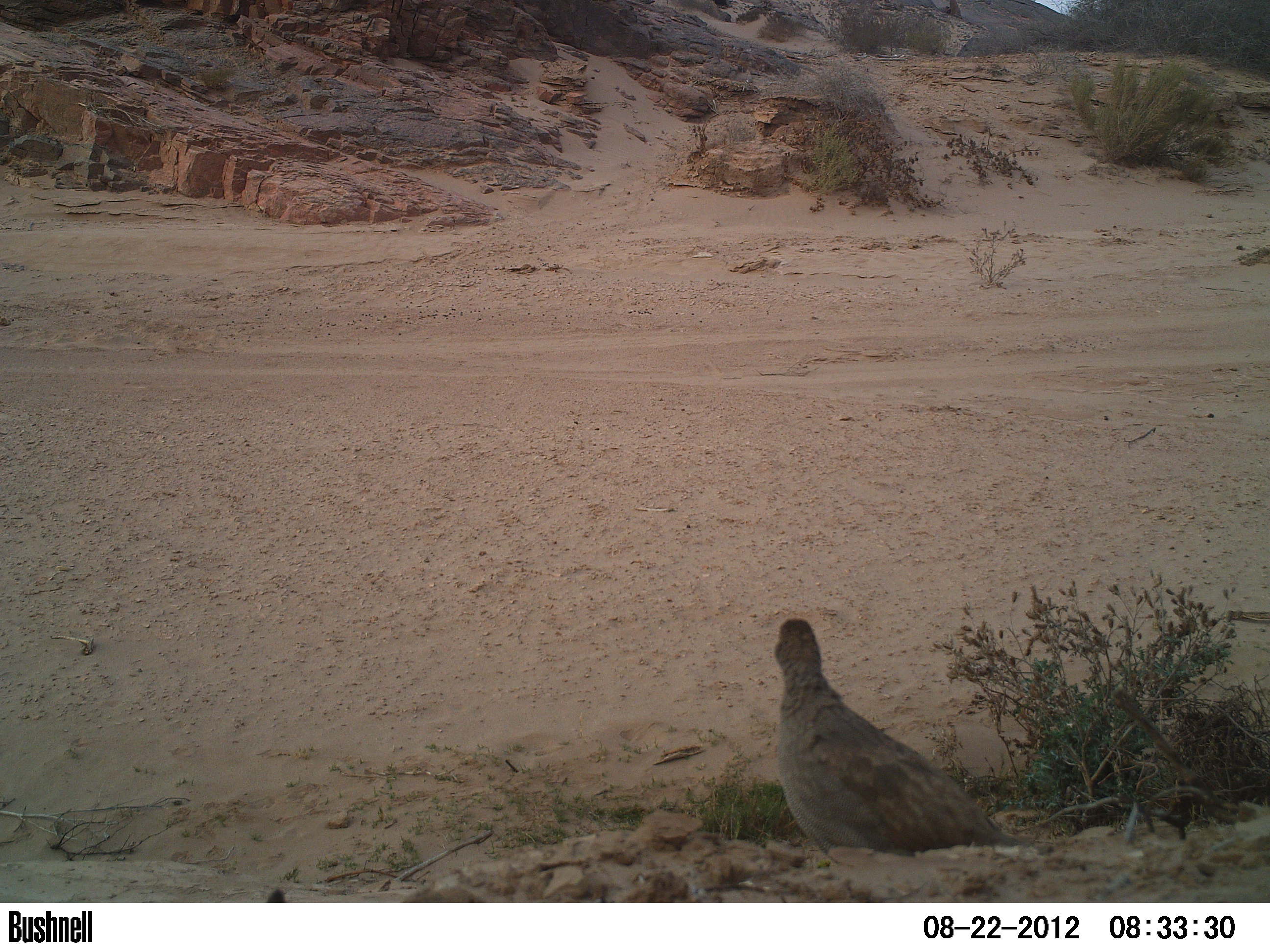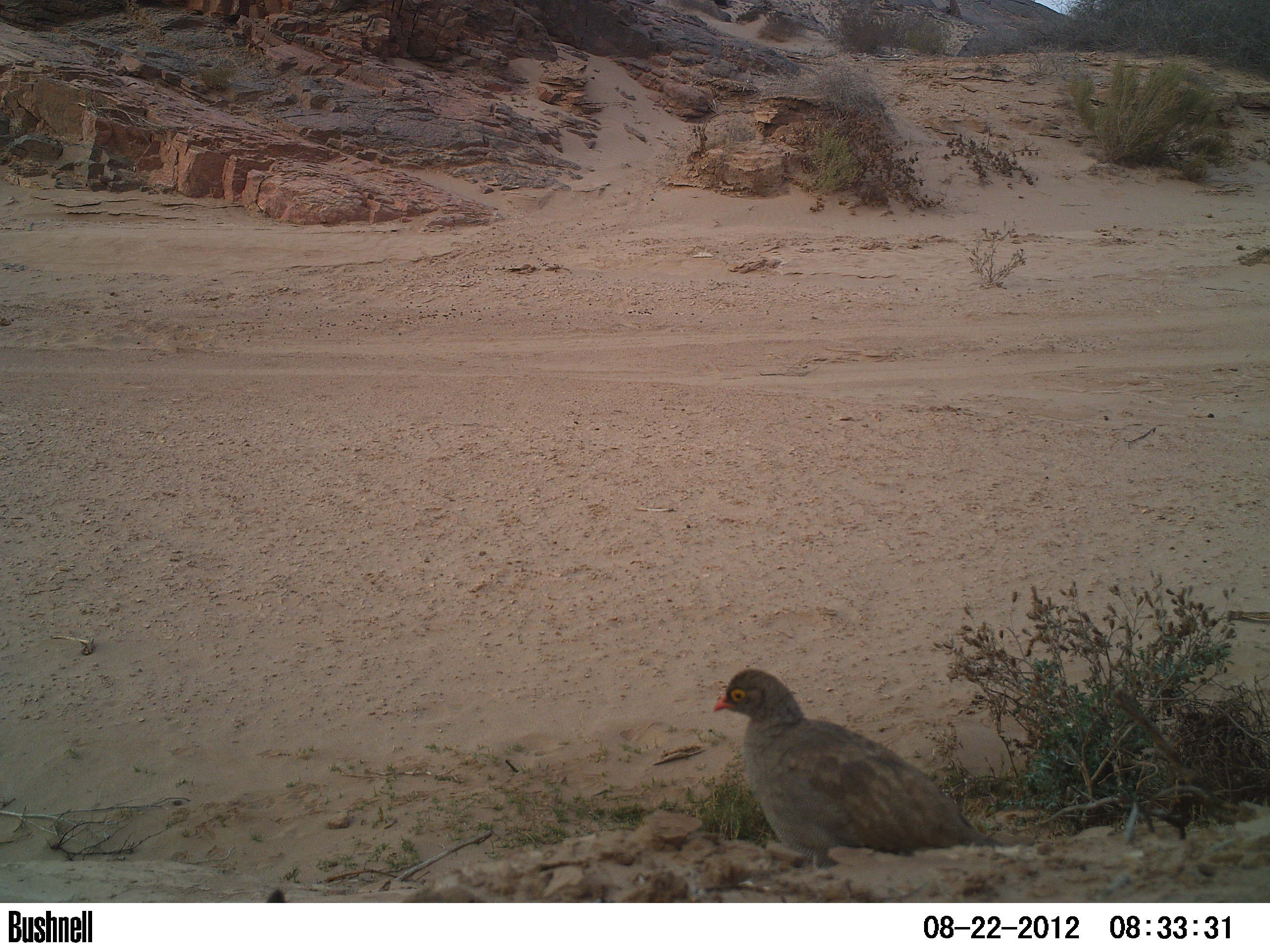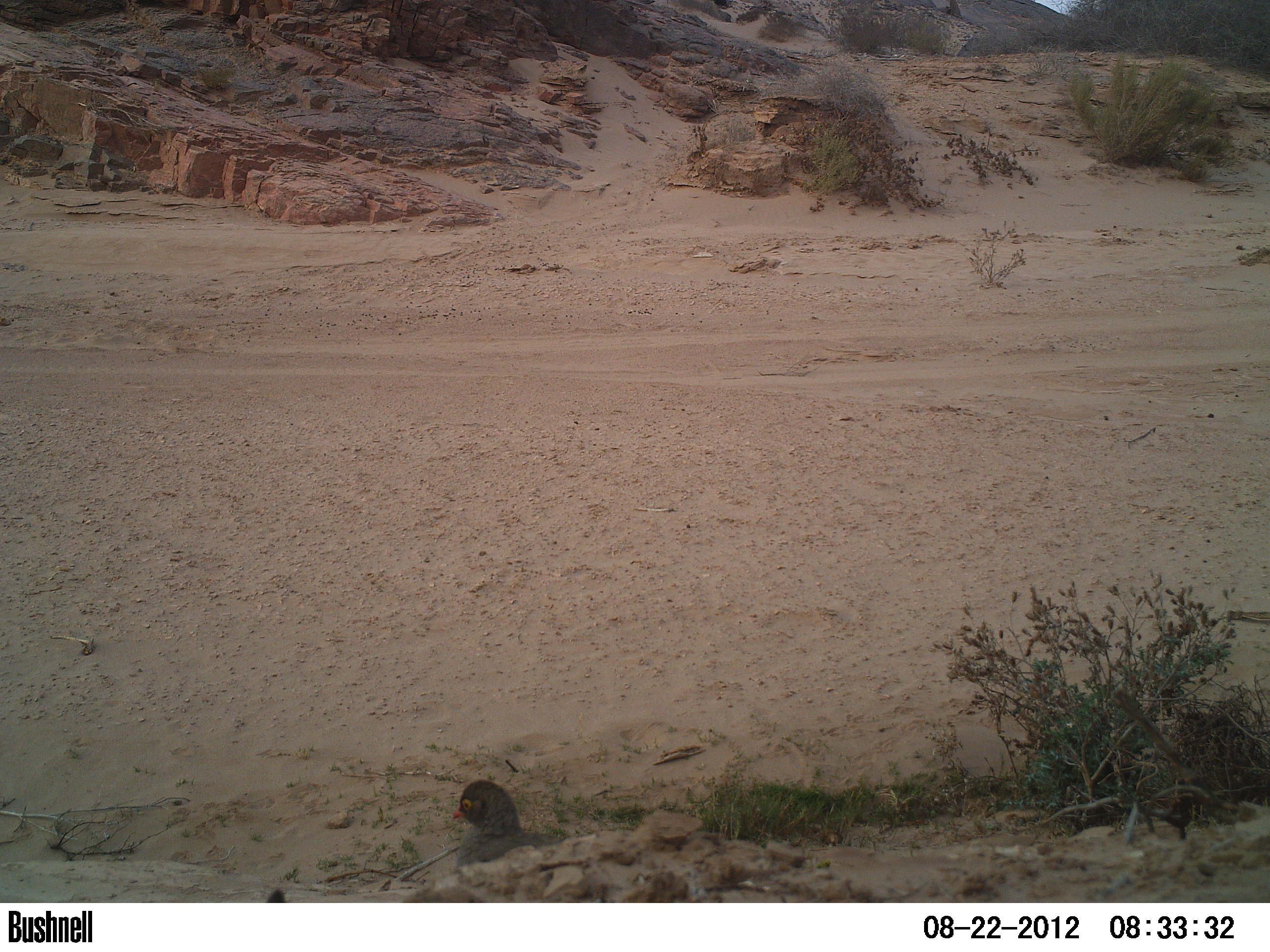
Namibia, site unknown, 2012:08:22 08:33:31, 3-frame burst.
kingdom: Animalia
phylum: Chordata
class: Aves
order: Galliformes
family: Phasianidae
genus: Francolinus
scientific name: Francolinus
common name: francolins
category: cn-francolins